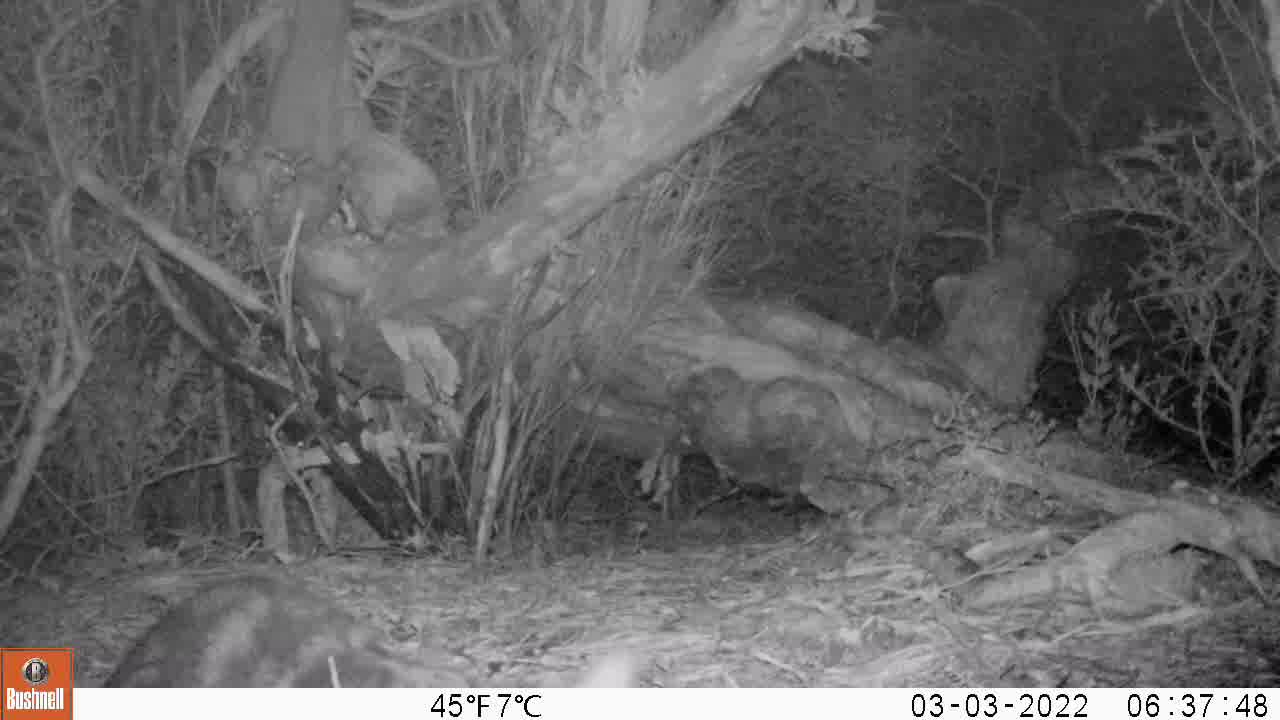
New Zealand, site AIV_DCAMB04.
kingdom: Animalia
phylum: Chordata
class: Mammalia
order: Carnivora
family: Felidae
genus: Felis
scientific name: Felis catus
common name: domestic cat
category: cat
Cat (domestic cat) (Felis catus).